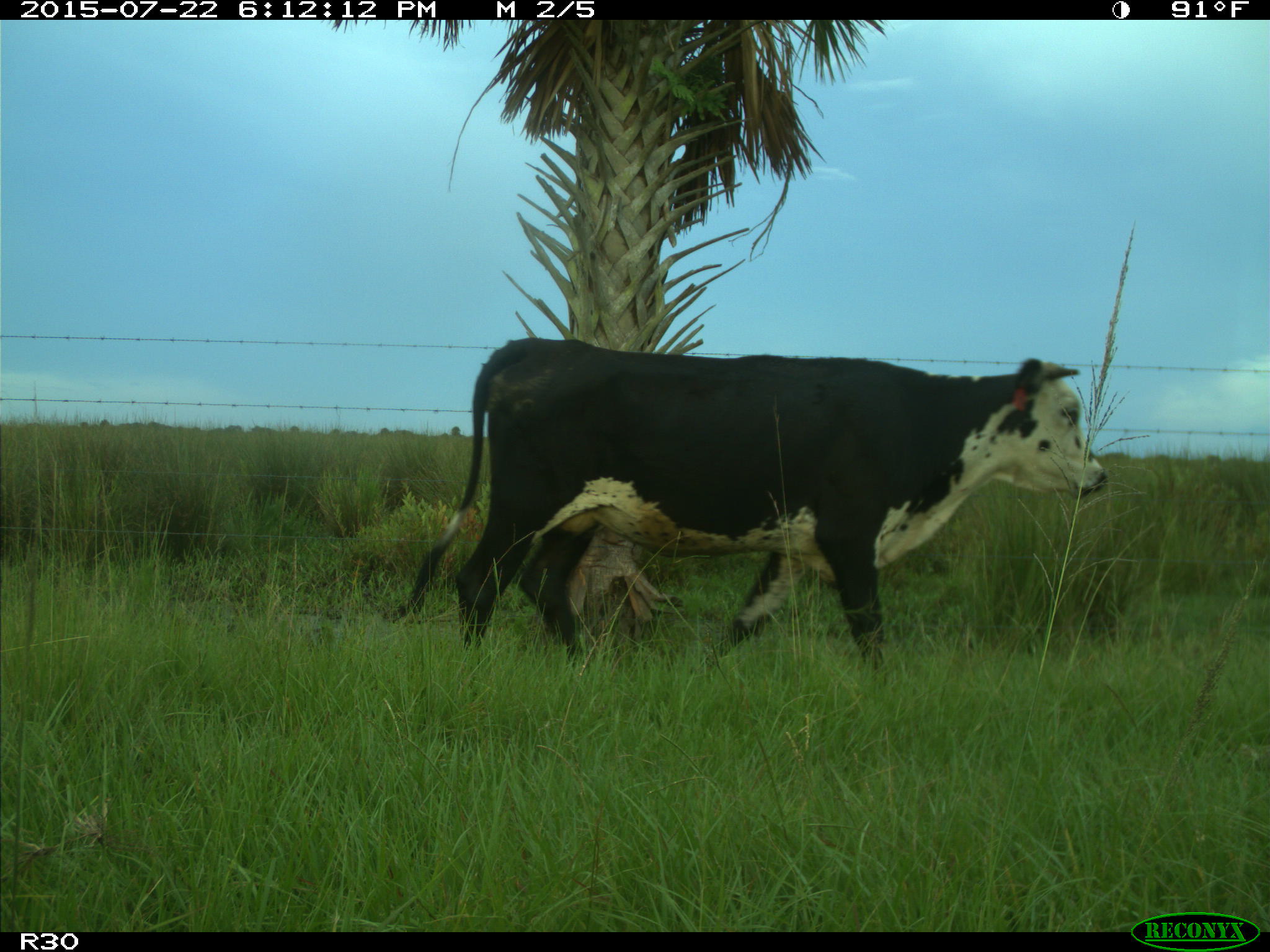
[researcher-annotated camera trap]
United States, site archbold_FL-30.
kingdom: Animalia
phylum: Chordata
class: Mammalia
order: Artiodactyla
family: Bovidae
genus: Bos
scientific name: Bos taurus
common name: domestic cow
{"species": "Bos taurus (domestic cow)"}